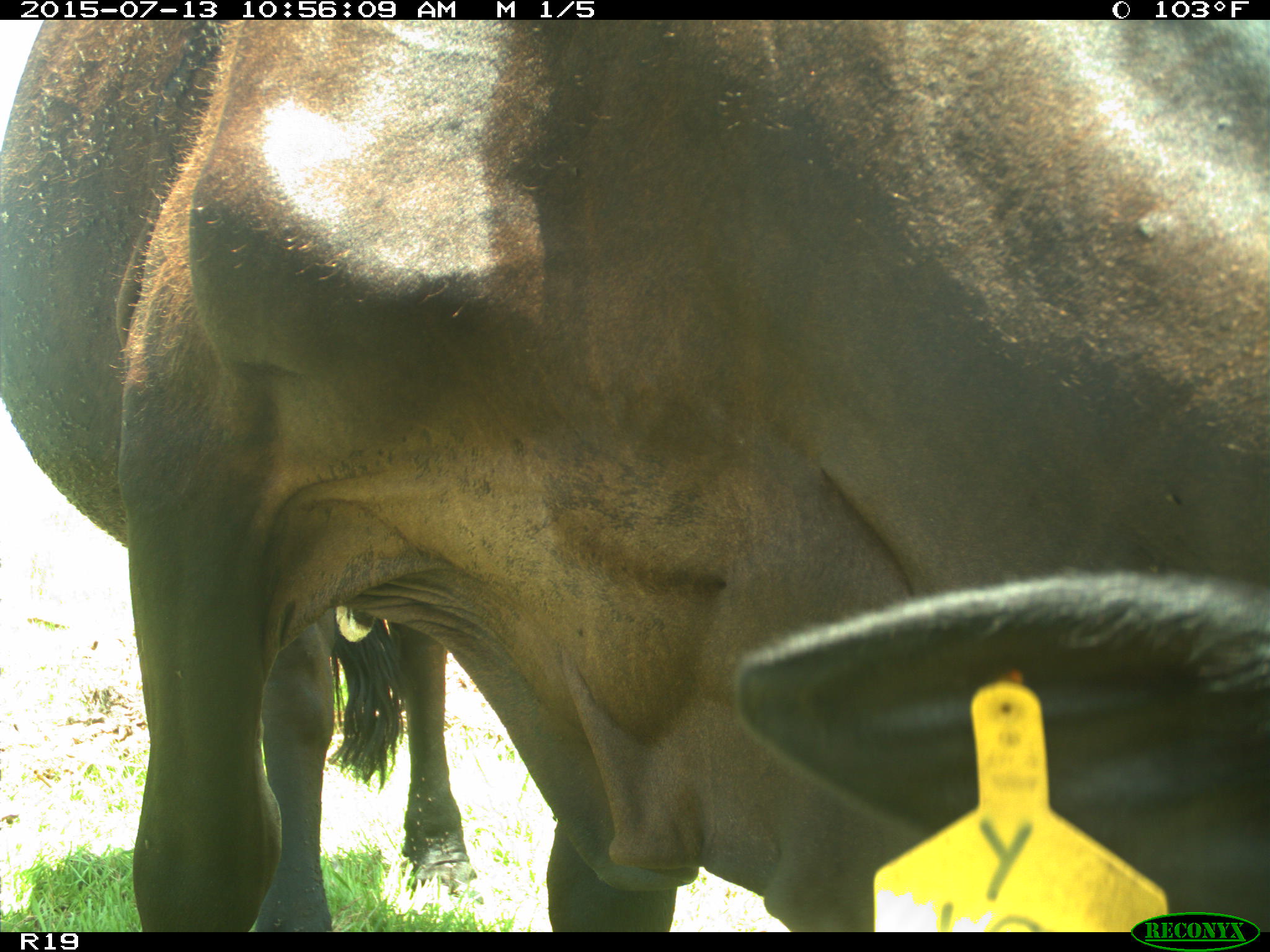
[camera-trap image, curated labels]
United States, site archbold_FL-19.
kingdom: Animalia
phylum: Chordata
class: Mammalia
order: Artiodactyla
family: Bovidae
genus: Bos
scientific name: Bos taurus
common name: domestic cow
Bos taurus (domestic cow).